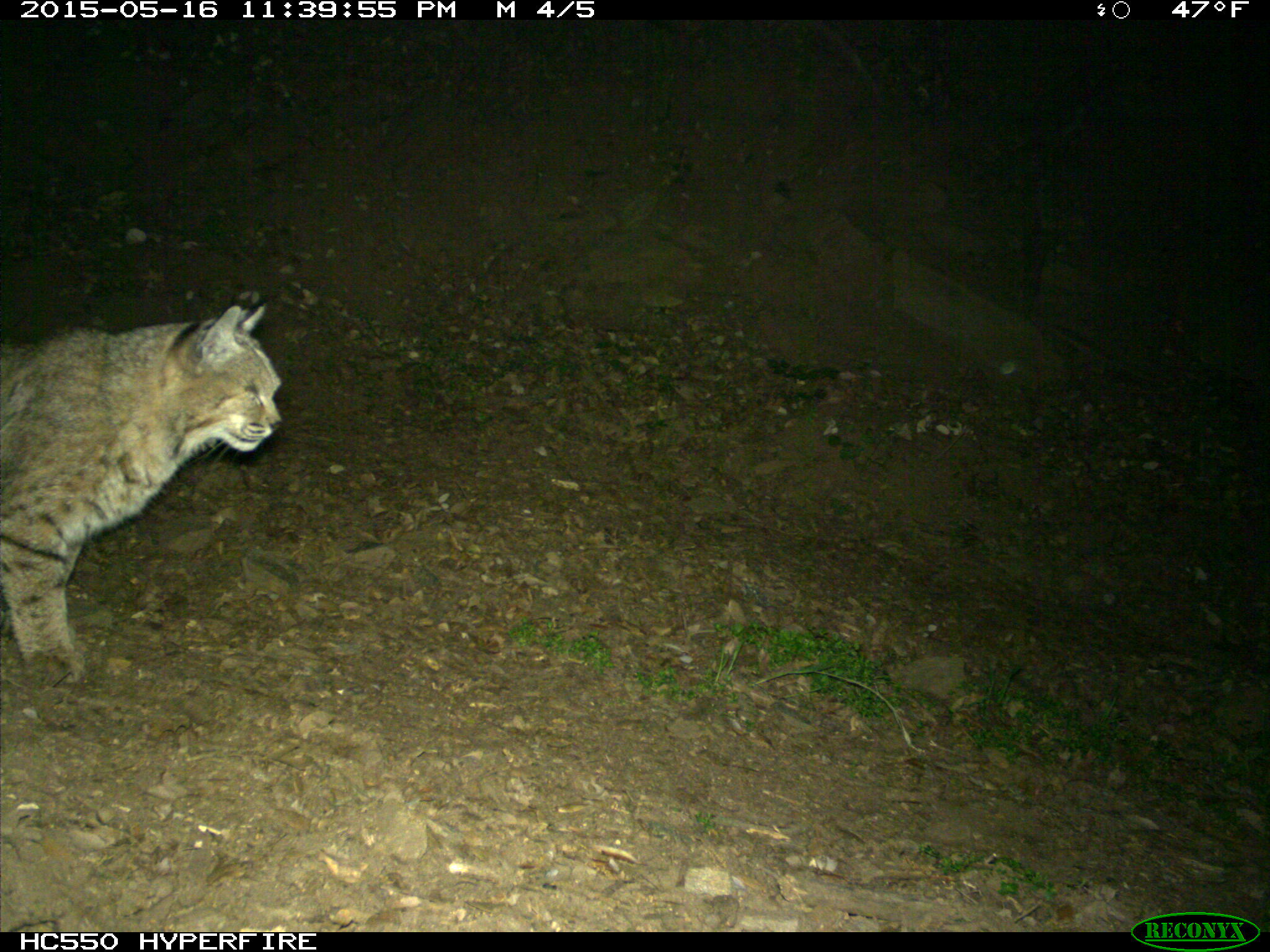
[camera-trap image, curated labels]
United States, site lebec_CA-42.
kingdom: Animalia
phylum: Chordata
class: Mammalia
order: Carnivora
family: Felidae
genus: Lynx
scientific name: Lynx rufus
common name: bobcat